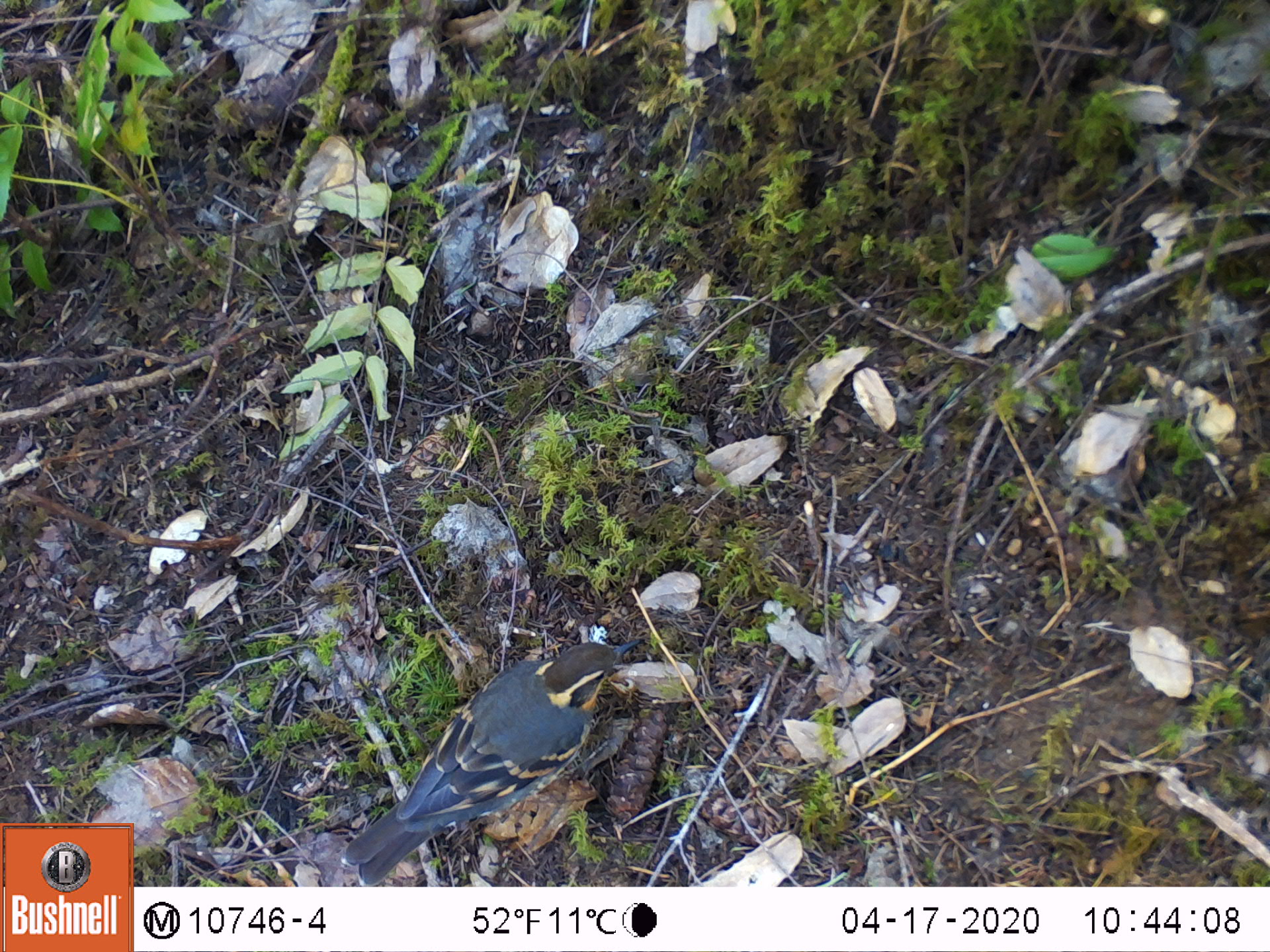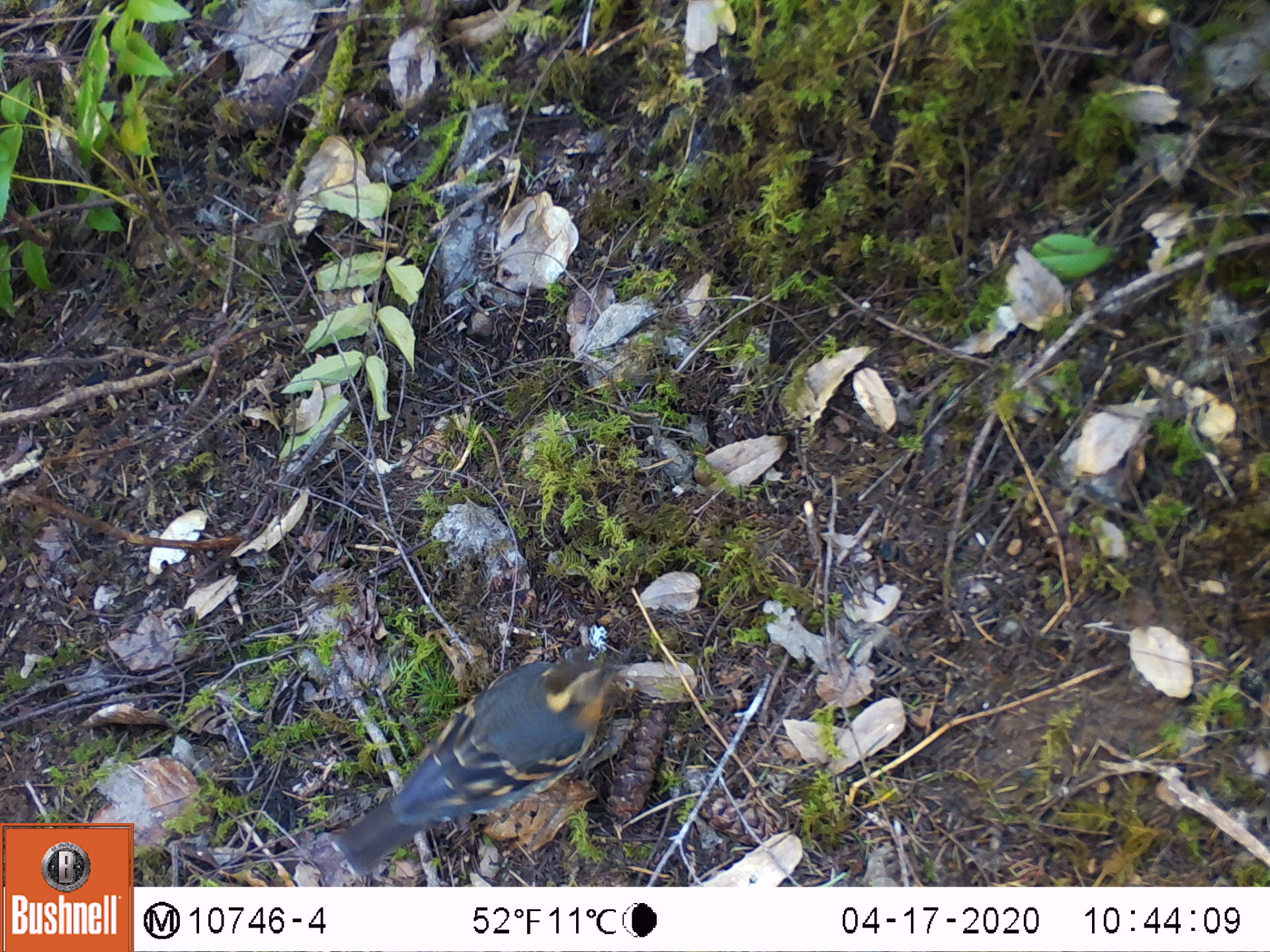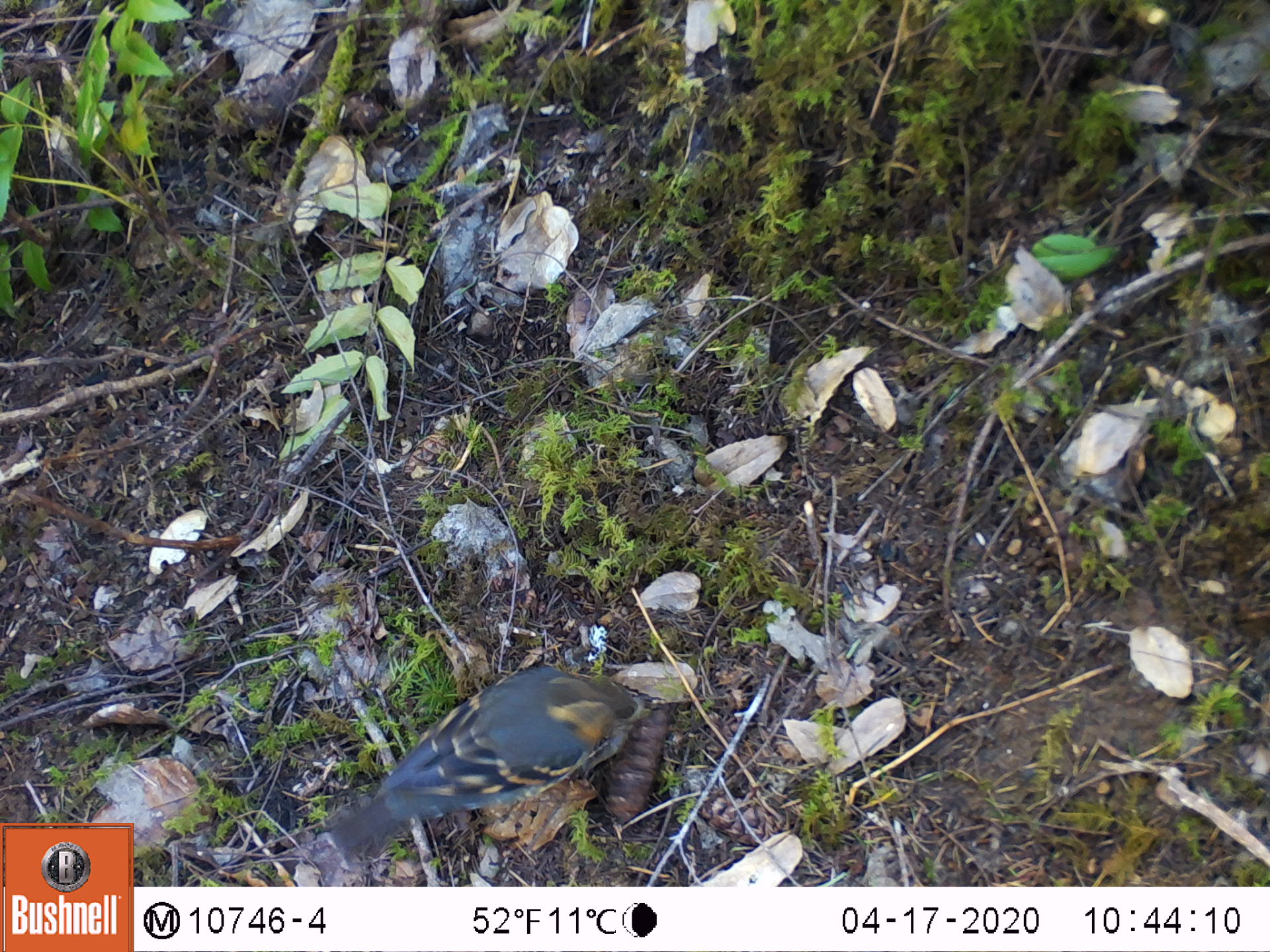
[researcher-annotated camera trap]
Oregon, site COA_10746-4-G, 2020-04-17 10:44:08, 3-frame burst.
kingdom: Animalia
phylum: Chordata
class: Aves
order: Passeriformes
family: Turdidae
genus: Ixoreus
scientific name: Ixoreus naevius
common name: varied thrush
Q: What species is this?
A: Varied thrush (Ixoreus naevius).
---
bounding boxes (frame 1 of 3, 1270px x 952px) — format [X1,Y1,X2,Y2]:
varied thrush: [346,629,641,877]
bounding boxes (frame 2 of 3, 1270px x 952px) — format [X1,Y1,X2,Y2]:
varied thrush: [327,641,629,868]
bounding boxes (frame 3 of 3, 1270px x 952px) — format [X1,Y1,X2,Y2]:
varied thrush: [316,670,644,870]